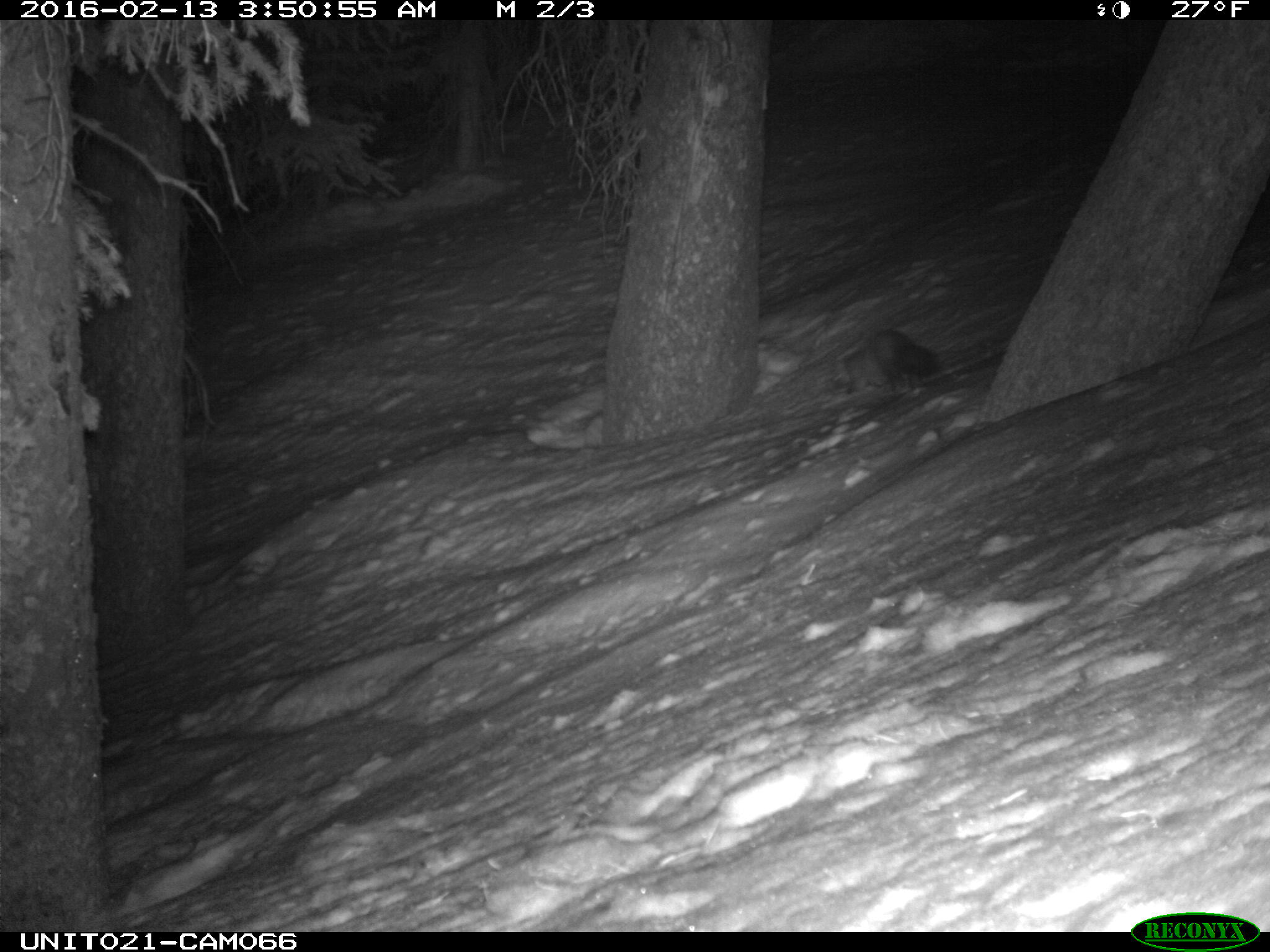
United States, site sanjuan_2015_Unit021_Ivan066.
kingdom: Animalia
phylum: Chordata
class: Mammalia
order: Carnivora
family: Mustelidae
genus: Martes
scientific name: Martes americana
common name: american marten